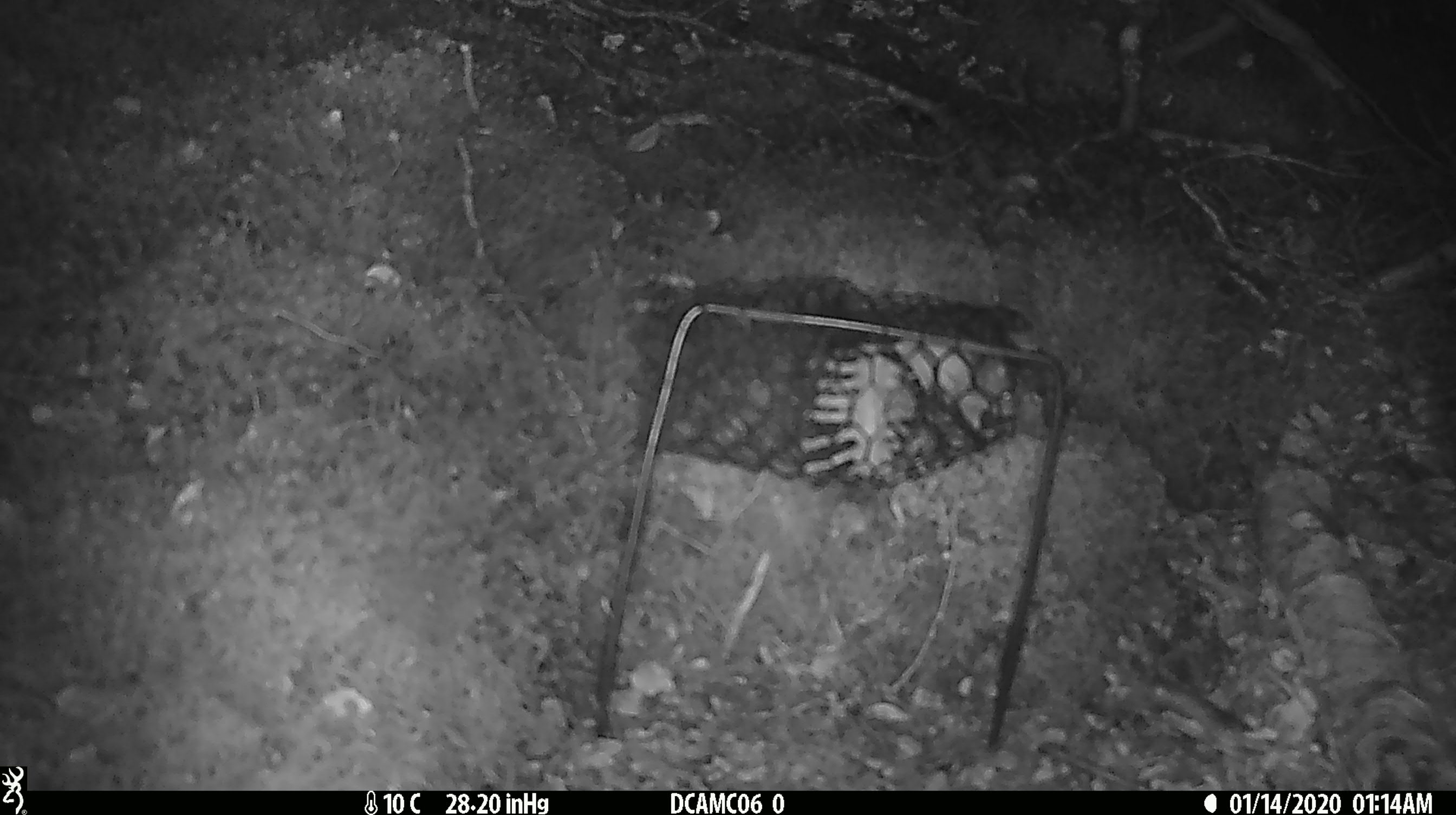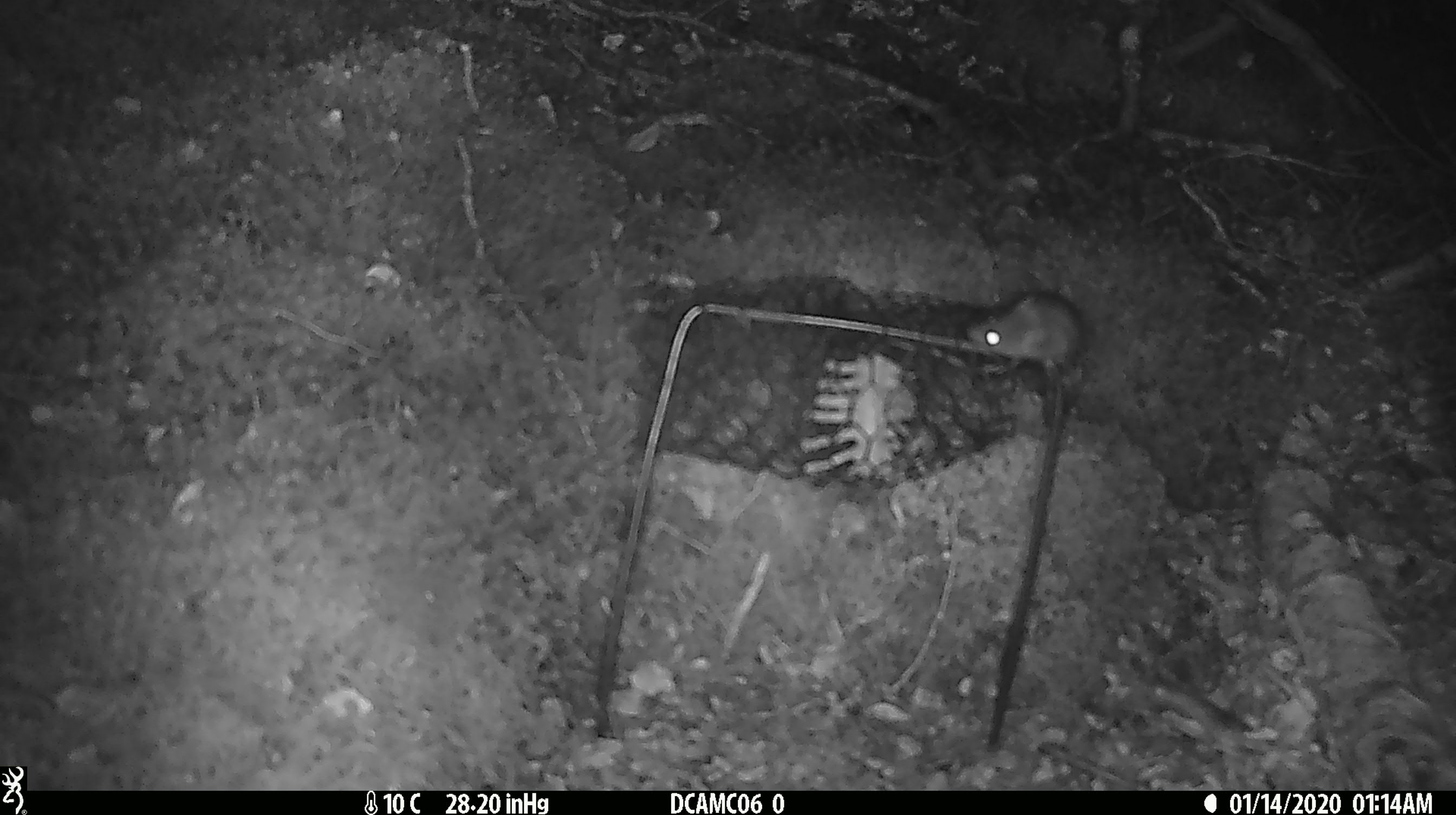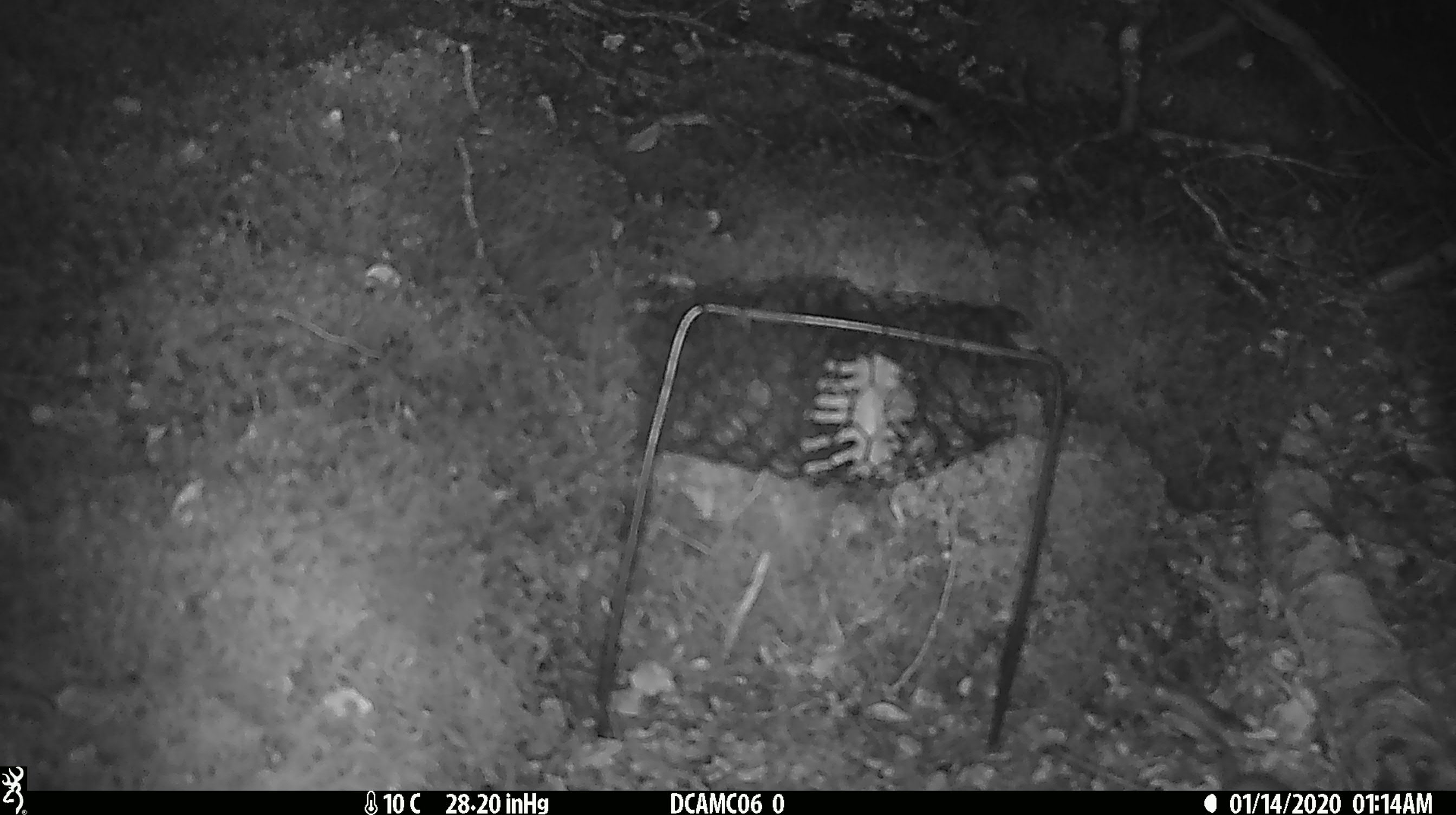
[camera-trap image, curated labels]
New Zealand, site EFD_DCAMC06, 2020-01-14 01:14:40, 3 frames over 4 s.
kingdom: Animalia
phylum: Chordata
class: Mammalia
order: Rodentia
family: Muridae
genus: Mus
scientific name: Mus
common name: mouse